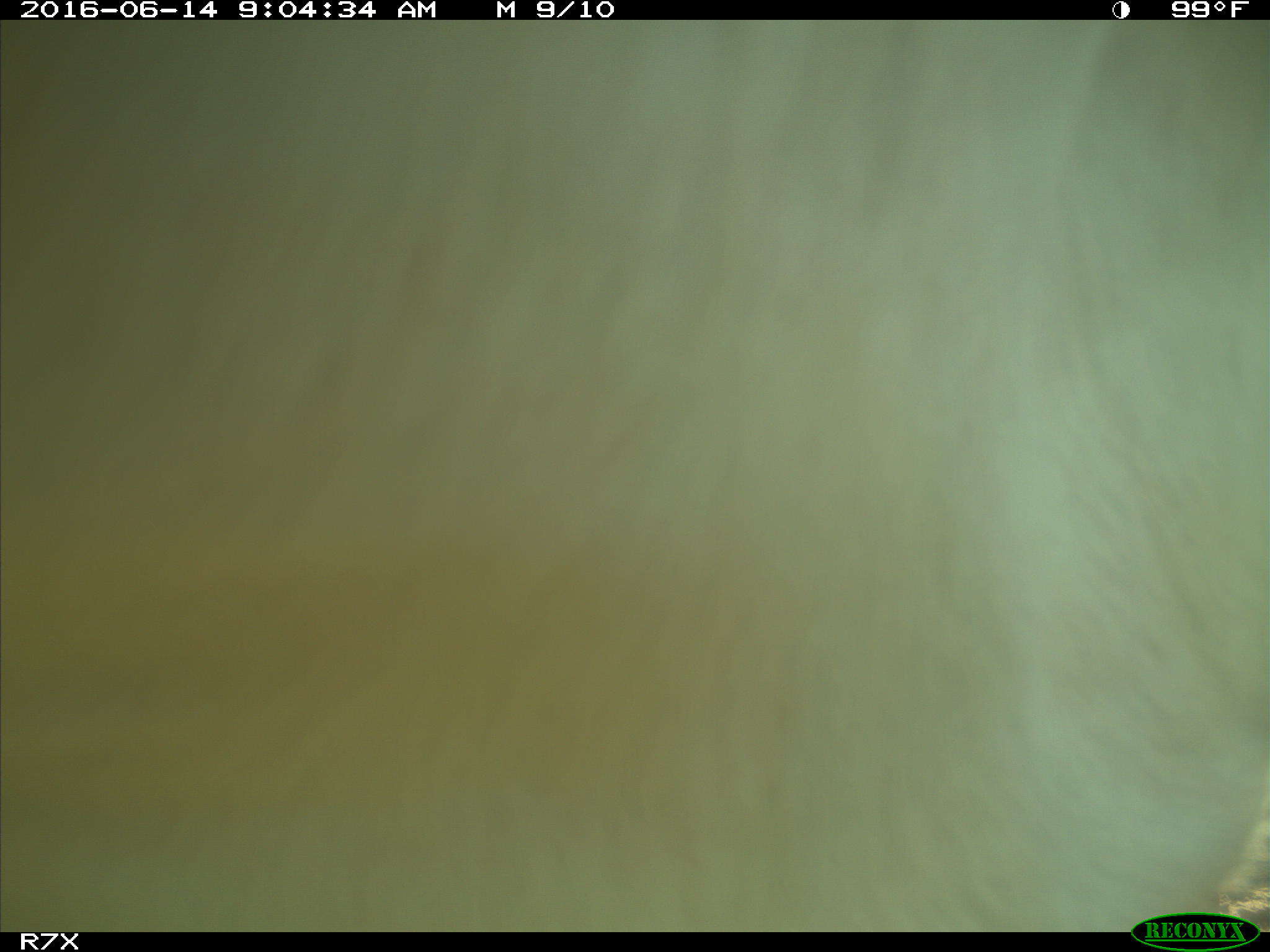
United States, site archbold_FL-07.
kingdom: Animalia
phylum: Chordata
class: Mammalia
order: Artiodactyla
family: Bovidae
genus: Bos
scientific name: Bos taurus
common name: domestic cow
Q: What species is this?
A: Bos taurus (domestic cow).